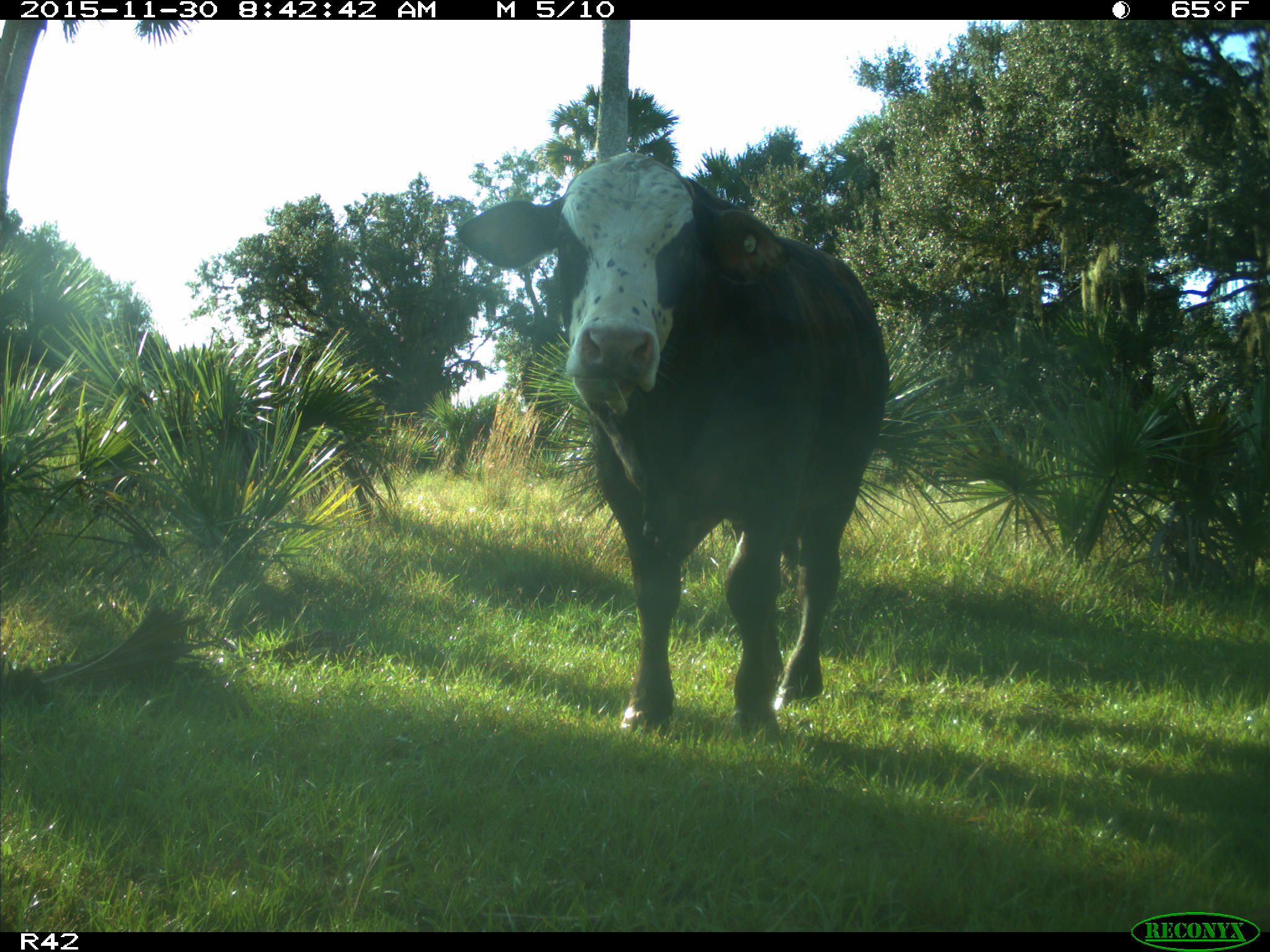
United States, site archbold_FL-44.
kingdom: Animalia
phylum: Chordata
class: Mammalia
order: Artiodactyla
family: Bovidae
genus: Bos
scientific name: Bos taurus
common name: domestic cow